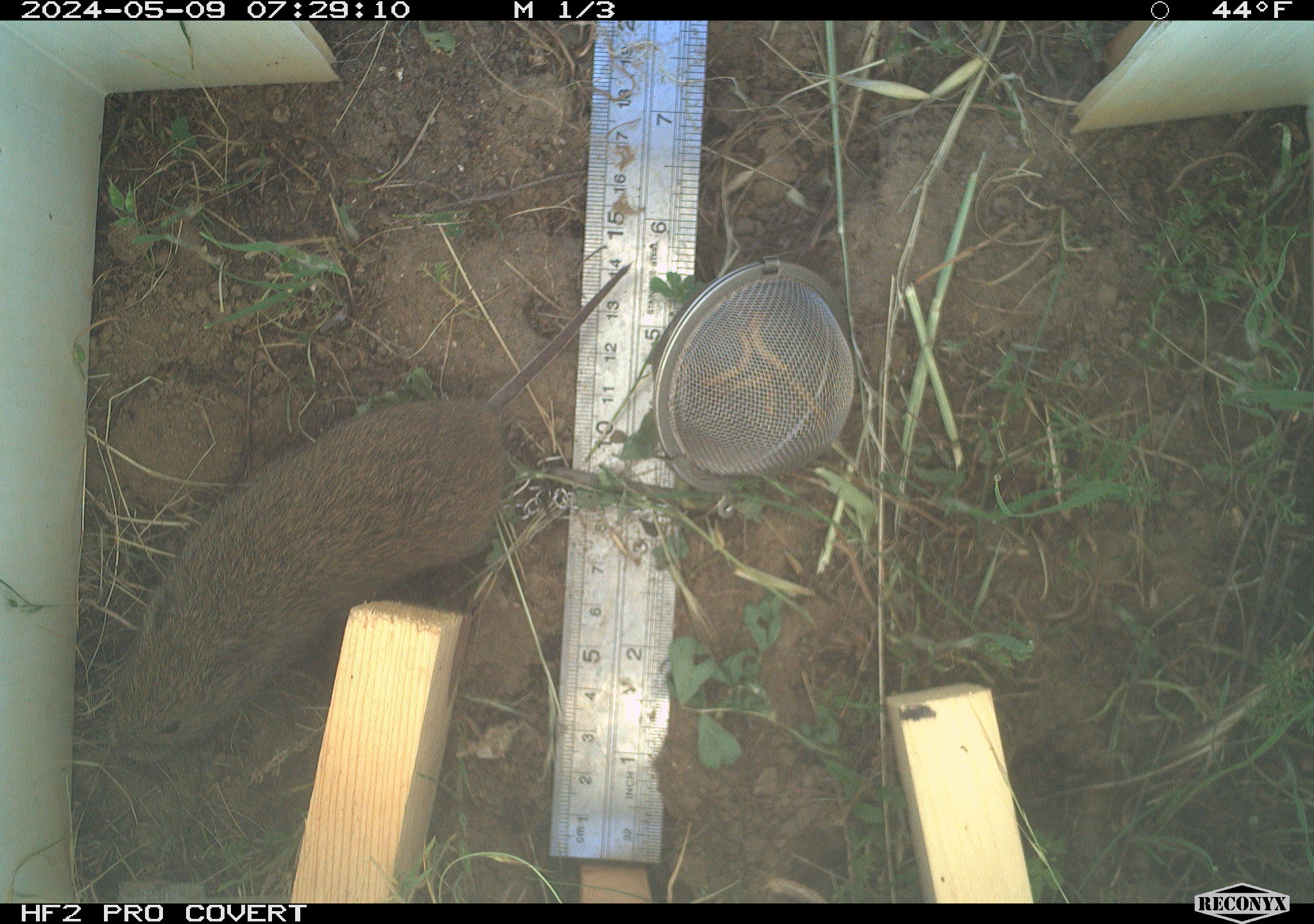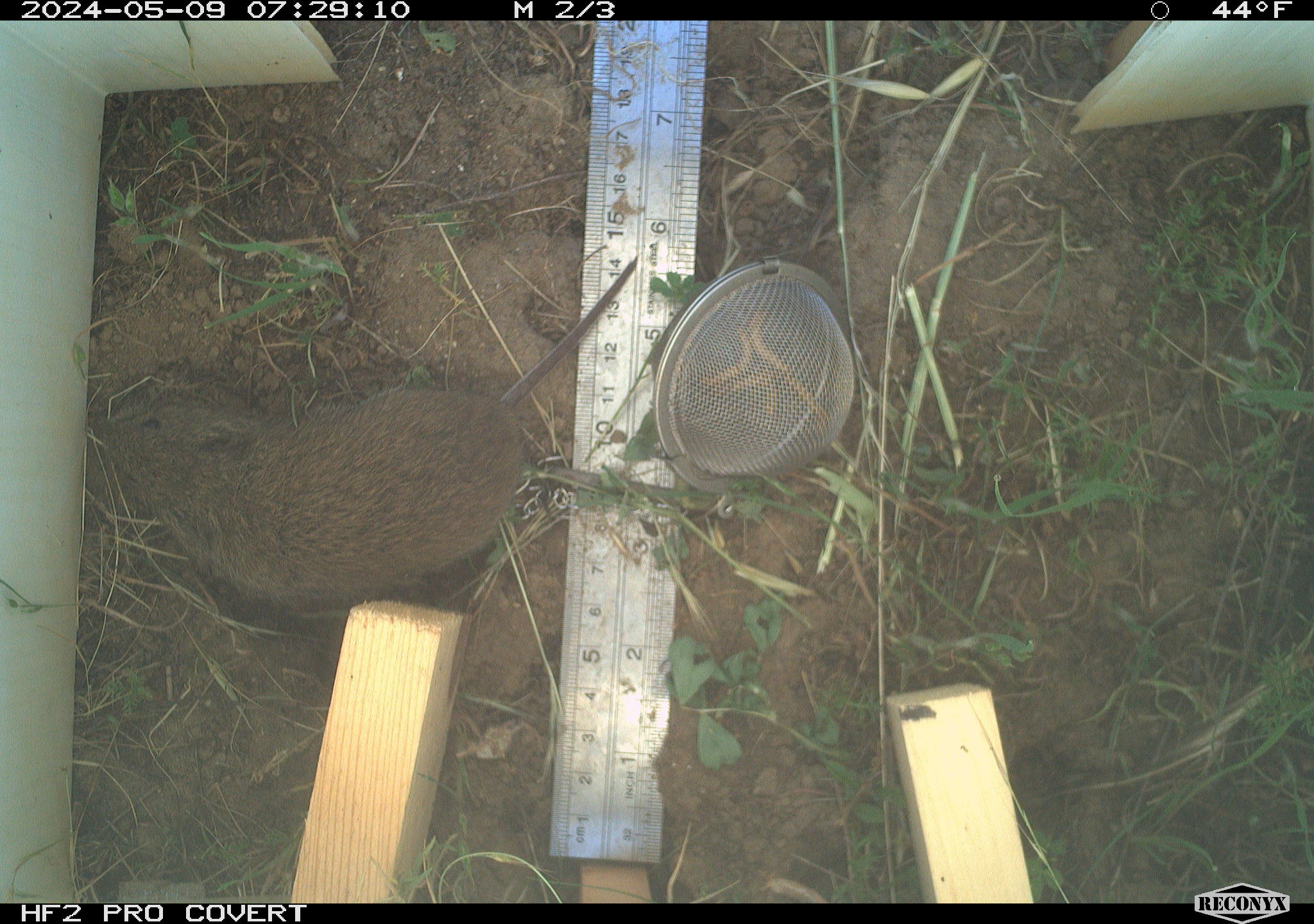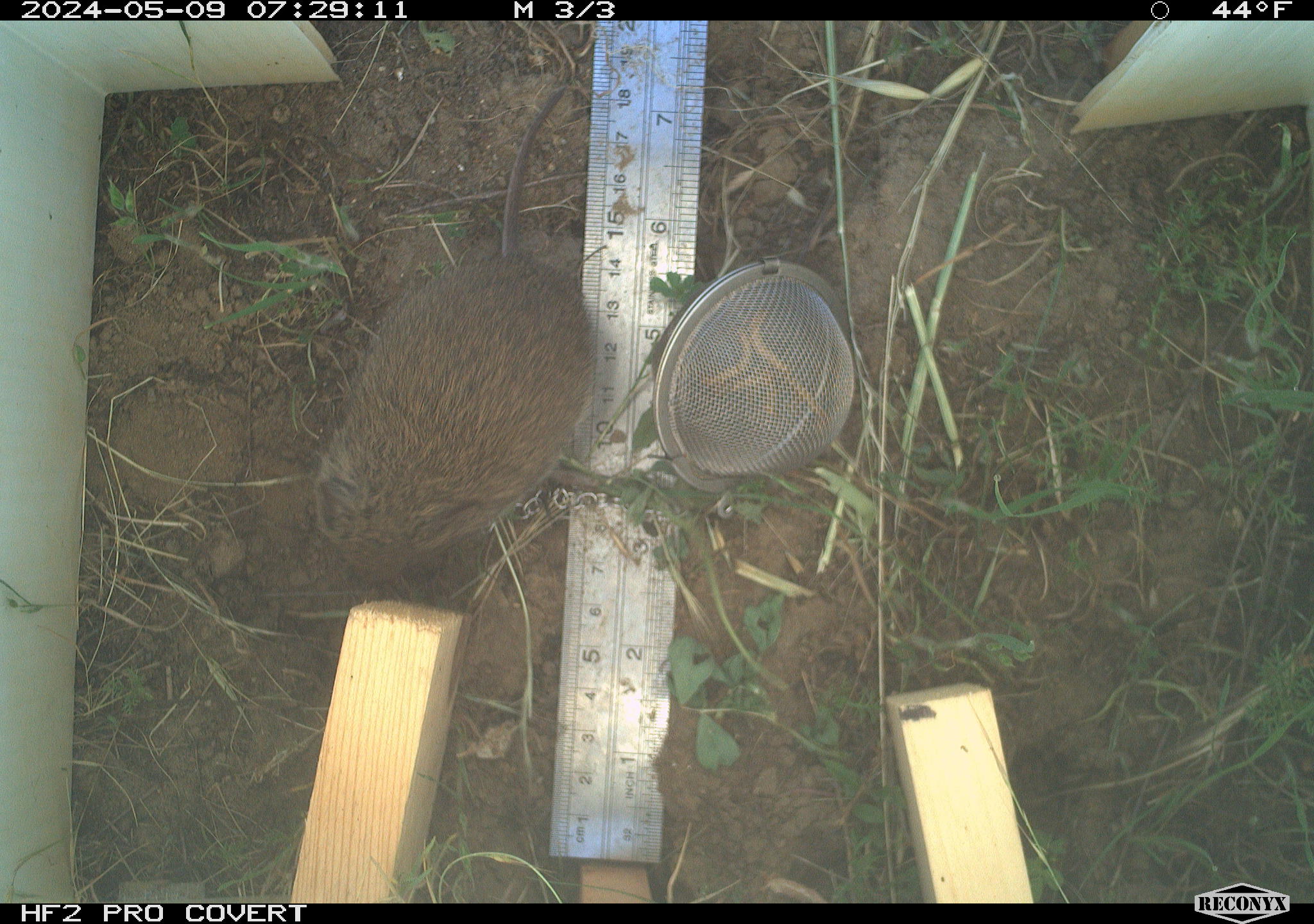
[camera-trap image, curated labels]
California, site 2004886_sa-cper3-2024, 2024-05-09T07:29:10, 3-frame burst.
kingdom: Animalia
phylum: Chordata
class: Mammalia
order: Rodentia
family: Cricetidae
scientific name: Arvicolinae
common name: voles, lemmings, and muskrats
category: arvicolinae subfamily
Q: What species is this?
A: Arvicolinae subfamily (voles, lemmings, and muskrats) (Arvicolinae).